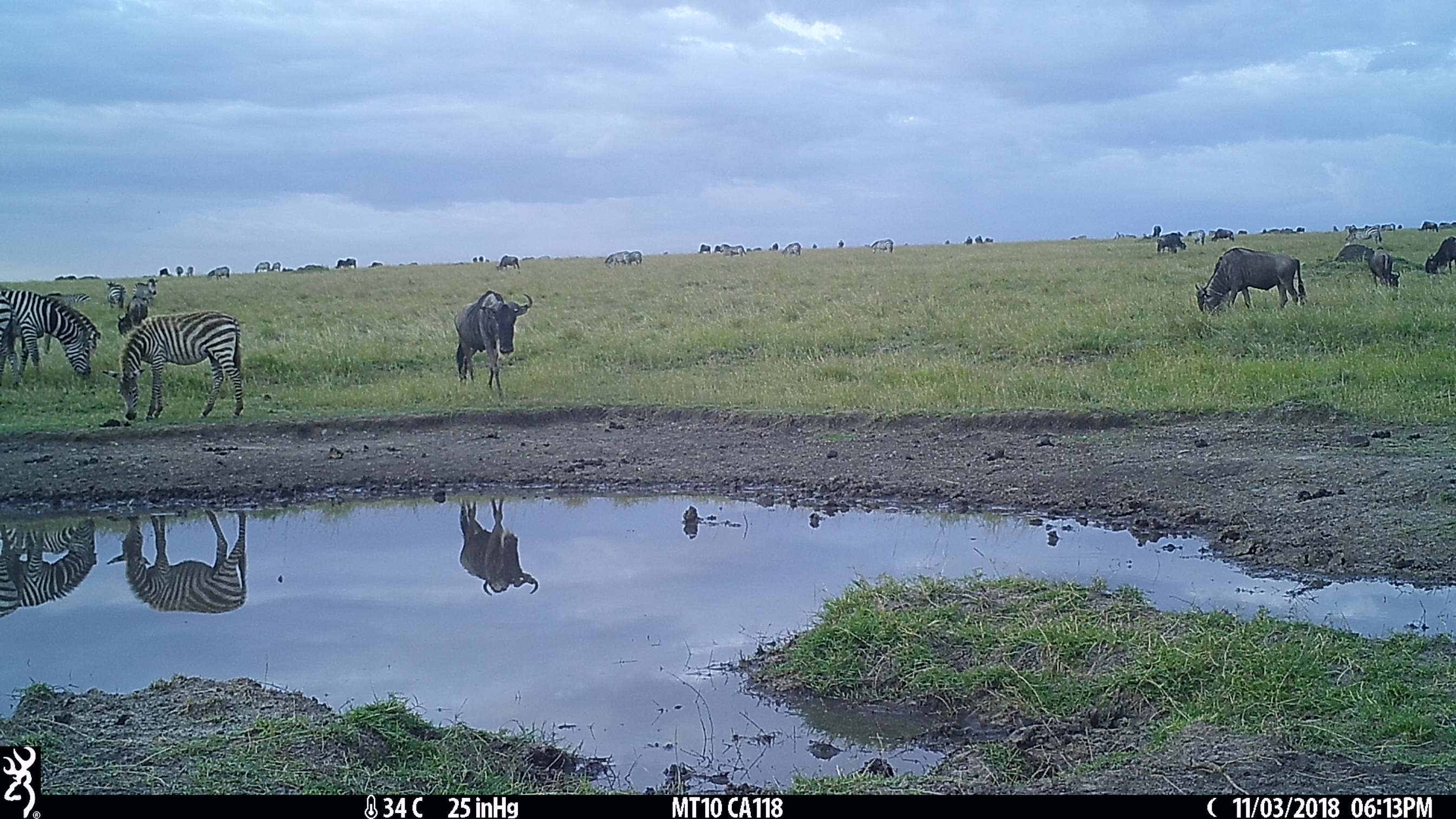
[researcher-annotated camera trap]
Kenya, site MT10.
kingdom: Animalia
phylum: Chordata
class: Mammalia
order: Artiodactyla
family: Bovidae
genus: Connochaetes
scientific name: Connochaetes taurinus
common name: blue wildebeest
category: wildebeest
Wildebeest (blue wildebeest) (Connochaetes taurinus).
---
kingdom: Animalia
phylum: Chordata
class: Mammalia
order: Perissodactyla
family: Equidae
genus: Equus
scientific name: Equus quagga burchellii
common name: burchell's zebra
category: zebra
Zebra (burchell's zebra) (Equus quagga burchellii).